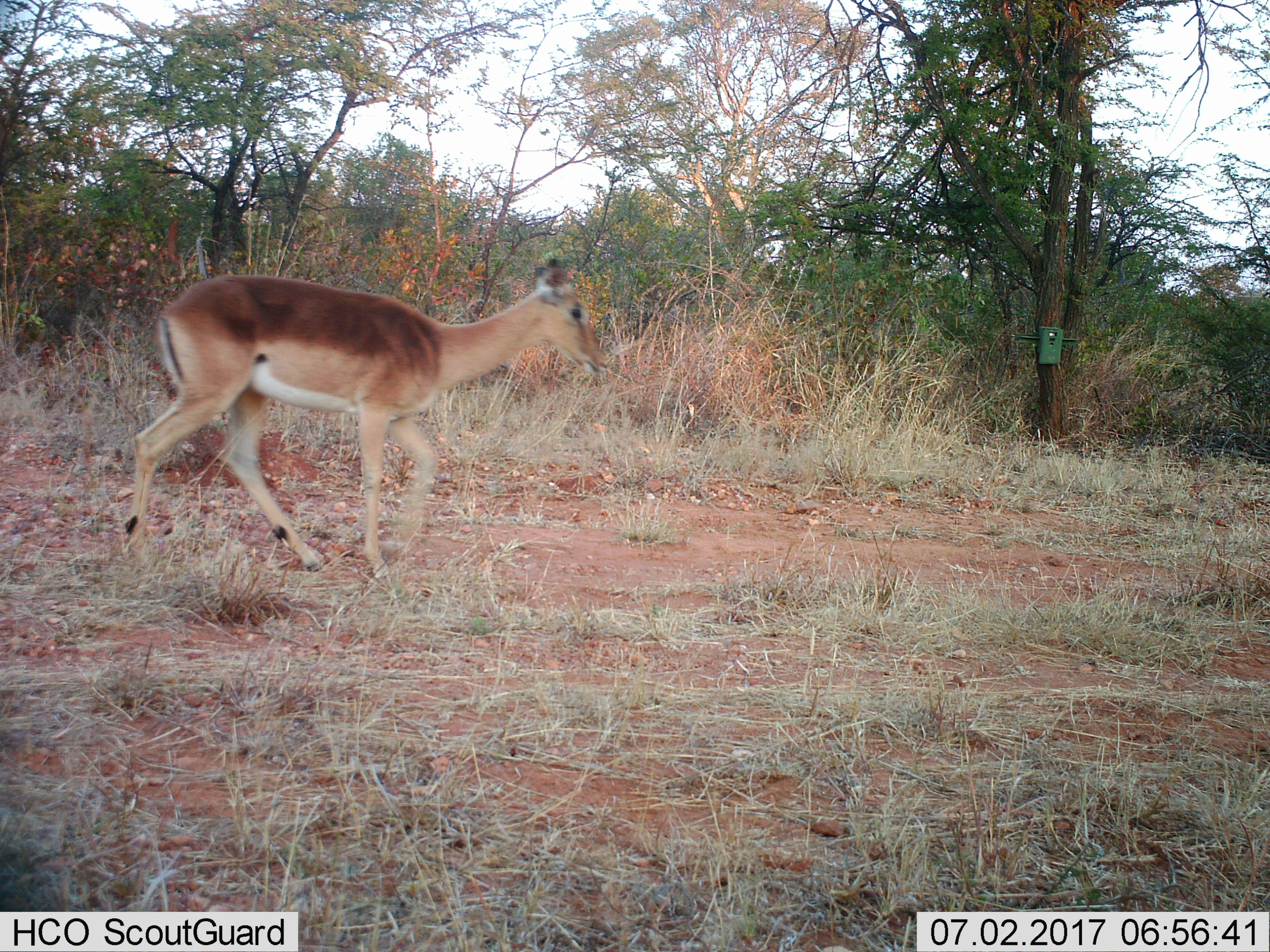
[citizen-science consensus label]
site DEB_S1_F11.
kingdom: Animalia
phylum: Chordata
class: Mammalia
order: Artiodactyla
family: Bovidae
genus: Aepyceros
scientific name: Aepyceros melampus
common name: impala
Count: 1.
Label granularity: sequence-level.